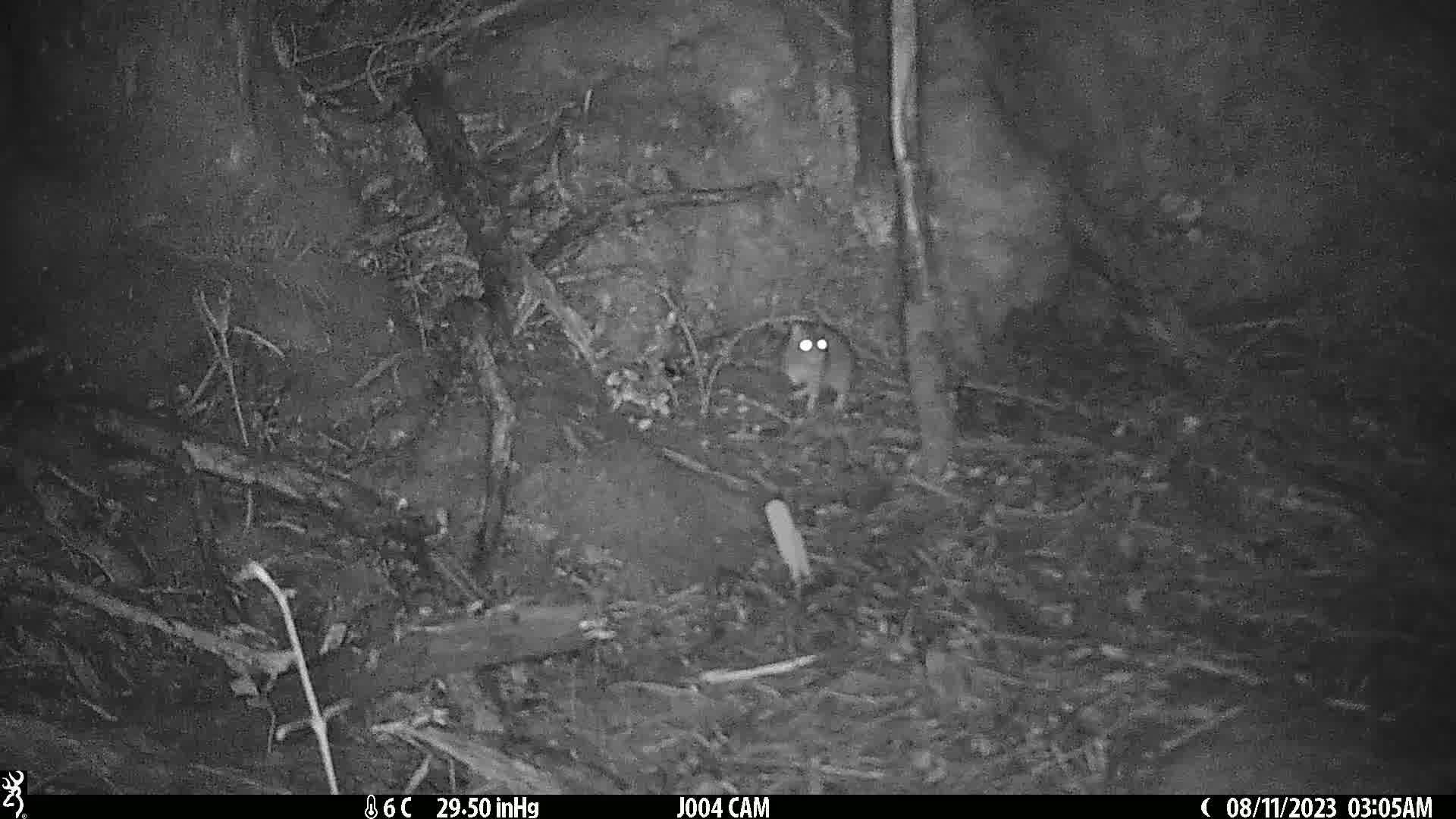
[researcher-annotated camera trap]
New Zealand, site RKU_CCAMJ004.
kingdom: Animalia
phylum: Chordata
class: Mammalia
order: Rodentia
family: Muridae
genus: Rattus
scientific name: Rattus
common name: rat